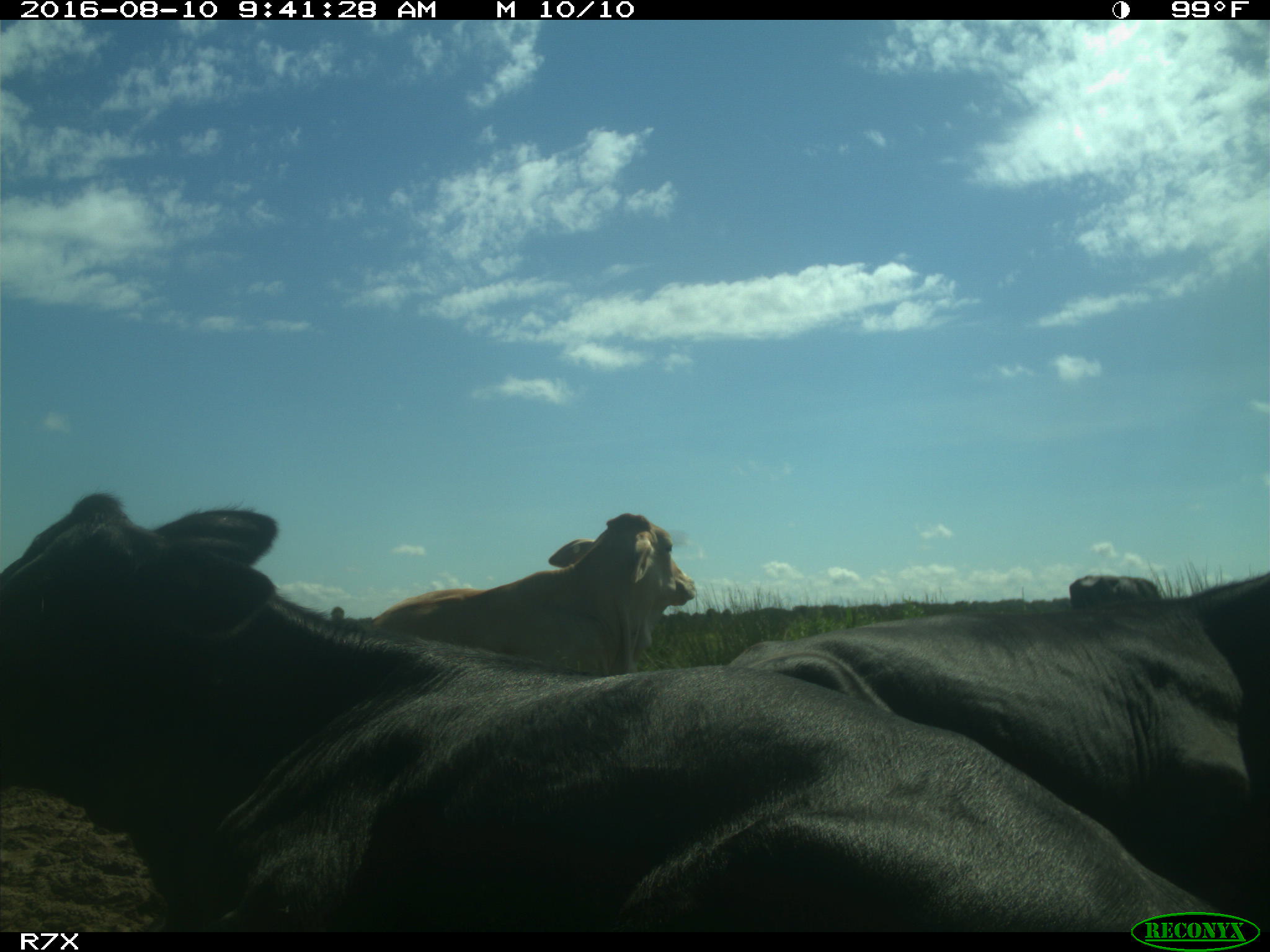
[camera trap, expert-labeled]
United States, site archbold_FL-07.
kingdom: Animalia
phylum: Chordata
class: Mammalia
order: Artiodactyla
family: Bovidae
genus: Bos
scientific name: Bos taurus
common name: domestic cow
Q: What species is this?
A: Bos taurus (domestic cow).